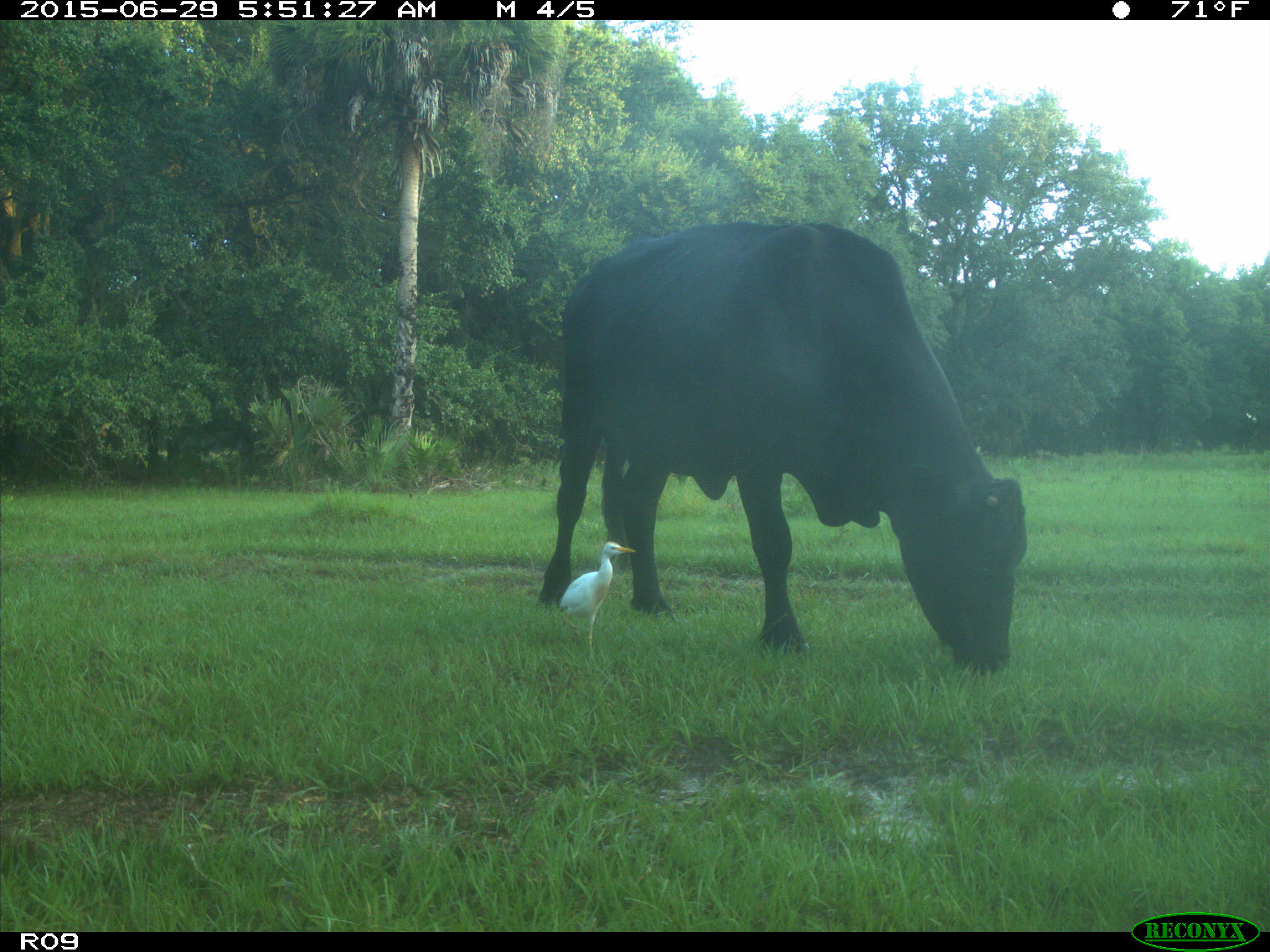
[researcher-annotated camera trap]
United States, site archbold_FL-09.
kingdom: Animalia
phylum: Chordata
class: Mammalia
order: Artiodactyla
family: Bovidae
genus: Bos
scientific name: Bos taurus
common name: domestic cow